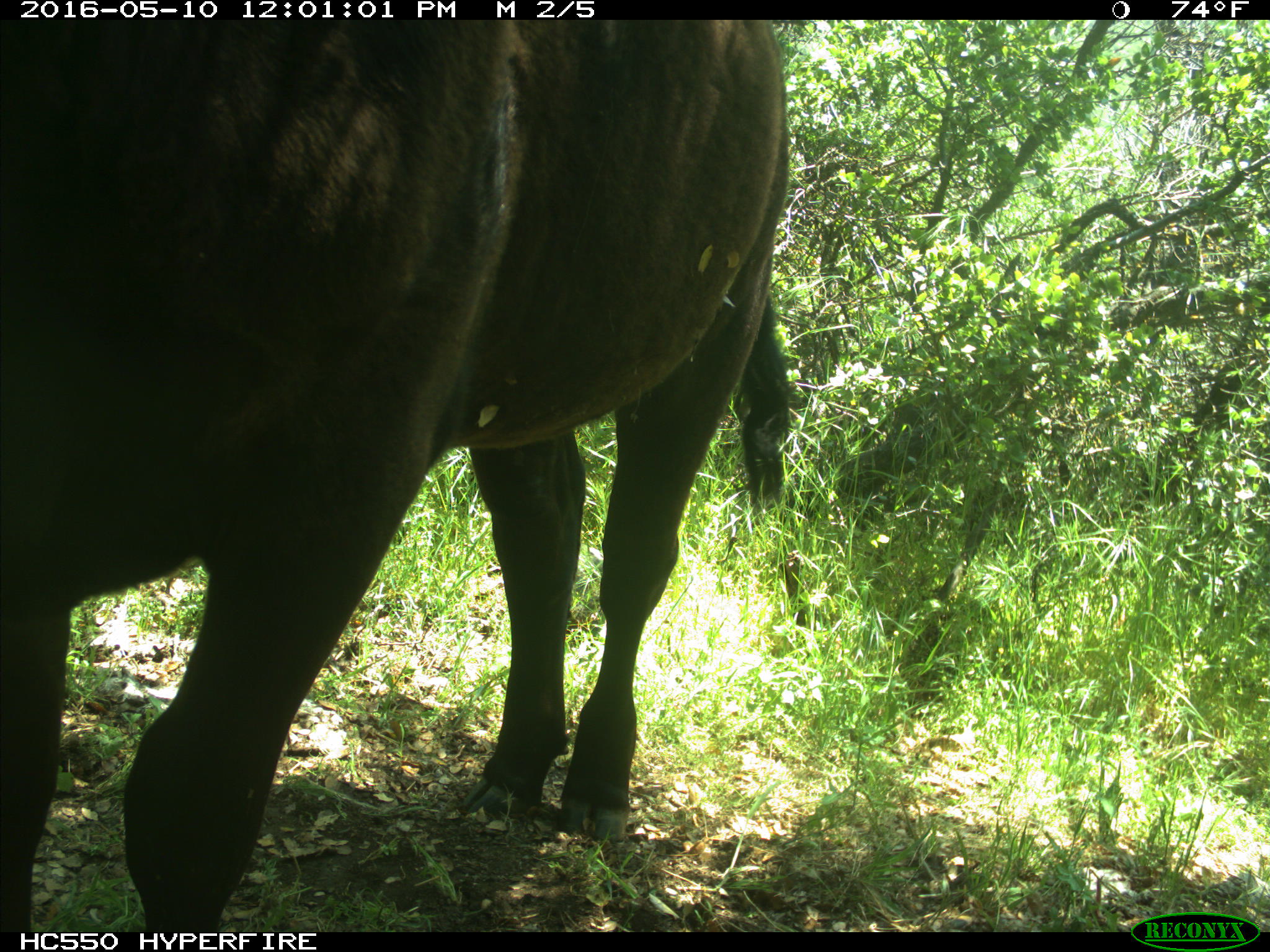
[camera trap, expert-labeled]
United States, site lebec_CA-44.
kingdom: Animalia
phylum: Chordata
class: Mammalia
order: Artiodactyla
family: Bovidae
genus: Bos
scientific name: Bos taurus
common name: domestic cow